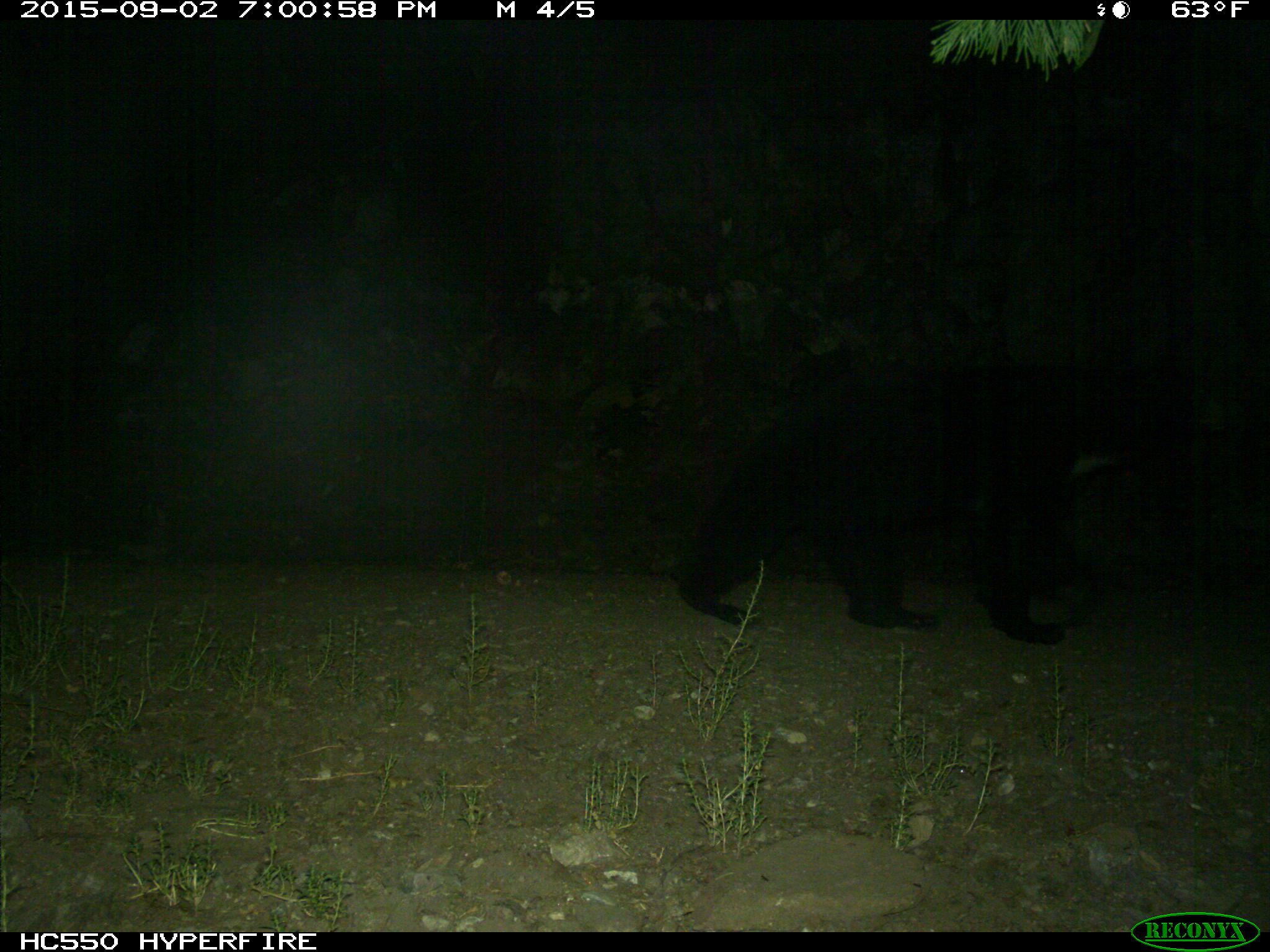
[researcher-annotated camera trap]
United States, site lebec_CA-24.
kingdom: Animalia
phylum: Chordata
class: Mammalia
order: Carnivora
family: Ursidae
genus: Ursus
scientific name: Ursus americanus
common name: american black bear